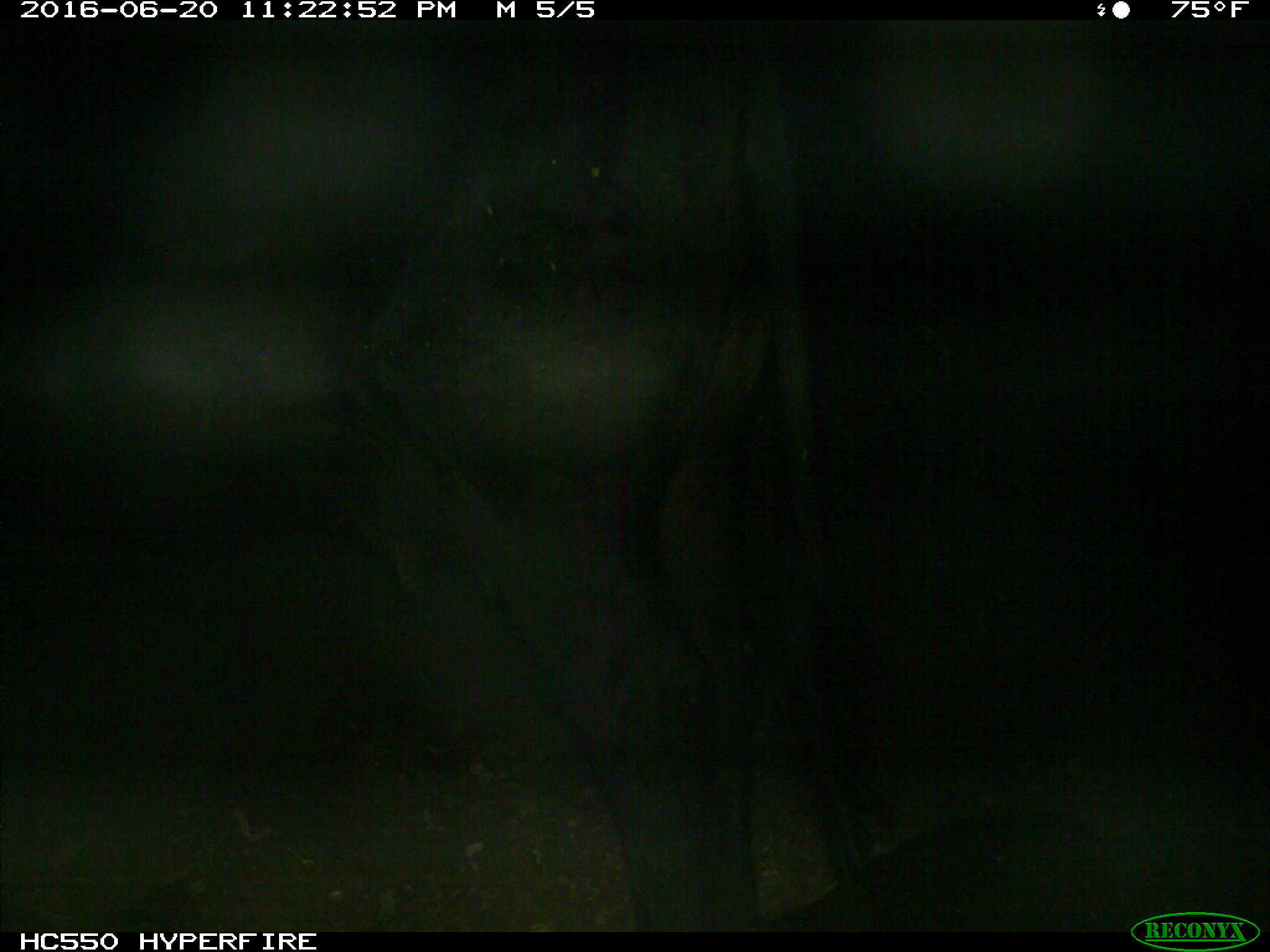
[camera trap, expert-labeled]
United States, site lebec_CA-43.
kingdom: Animalia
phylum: Chordata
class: Mammalia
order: Artiodactyla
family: Bovidae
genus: Bos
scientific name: Bos taurus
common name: domestic cow